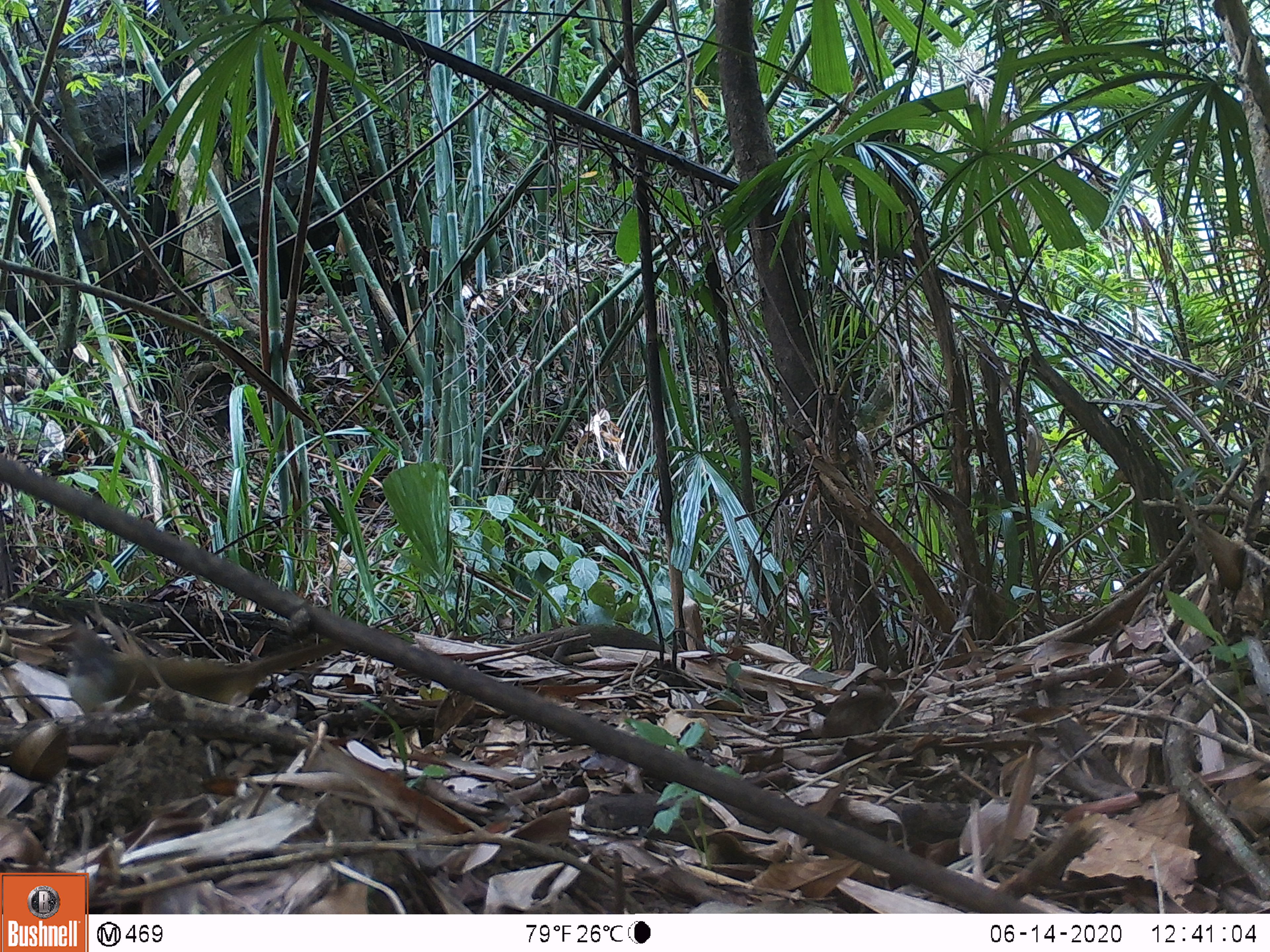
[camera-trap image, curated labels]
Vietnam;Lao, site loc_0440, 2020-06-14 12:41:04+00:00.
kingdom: Animalia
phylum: Chordata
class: Aves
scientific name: Aves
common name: bird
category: unidentified bird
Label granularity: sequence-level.